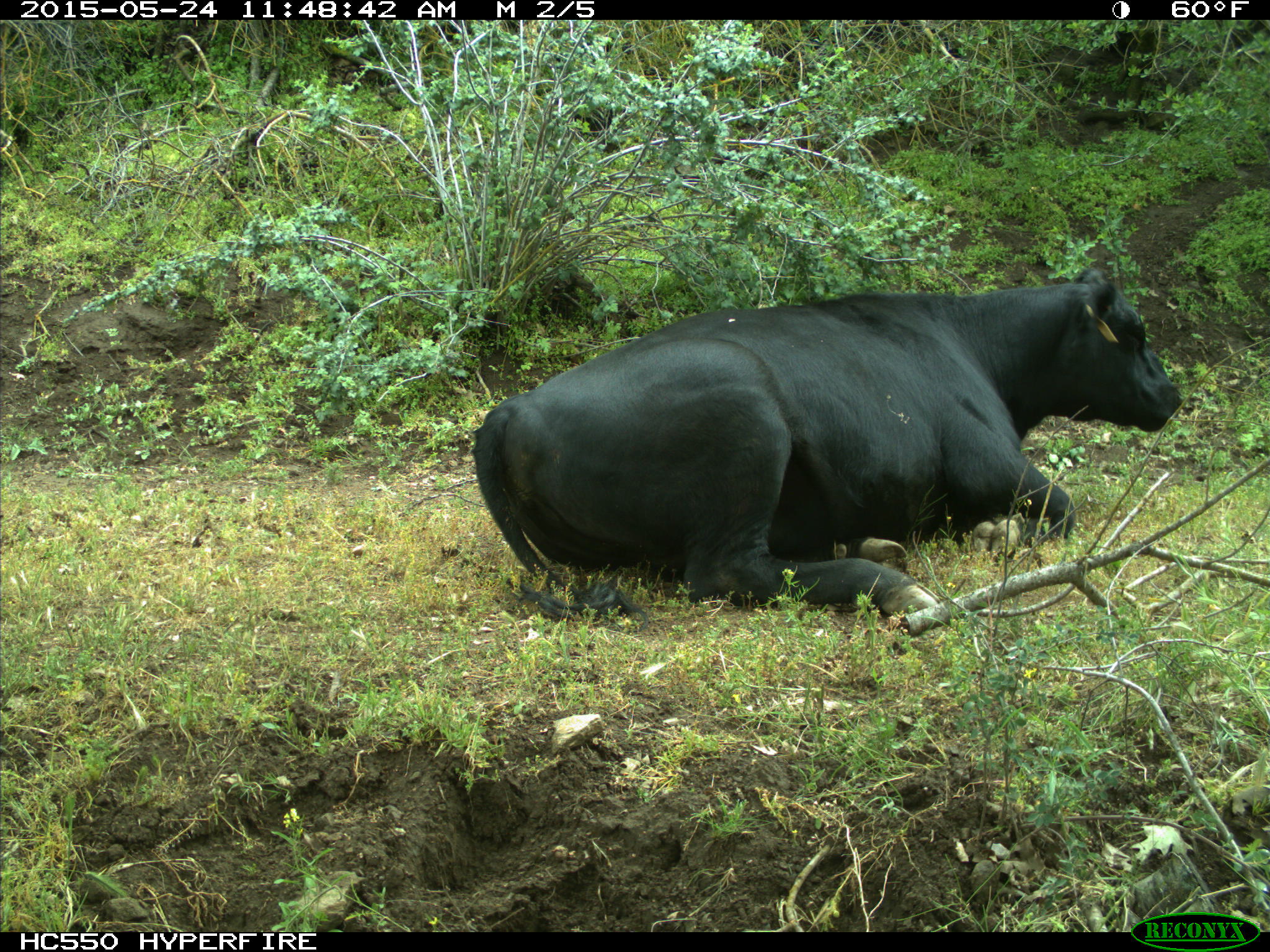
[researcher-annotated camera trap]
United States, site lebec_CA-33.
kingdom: Animalia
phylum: Chordata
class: Mammalia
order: Artiodactyla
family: Bovidae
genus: Bos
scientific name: Bos taurus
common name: domestic cow